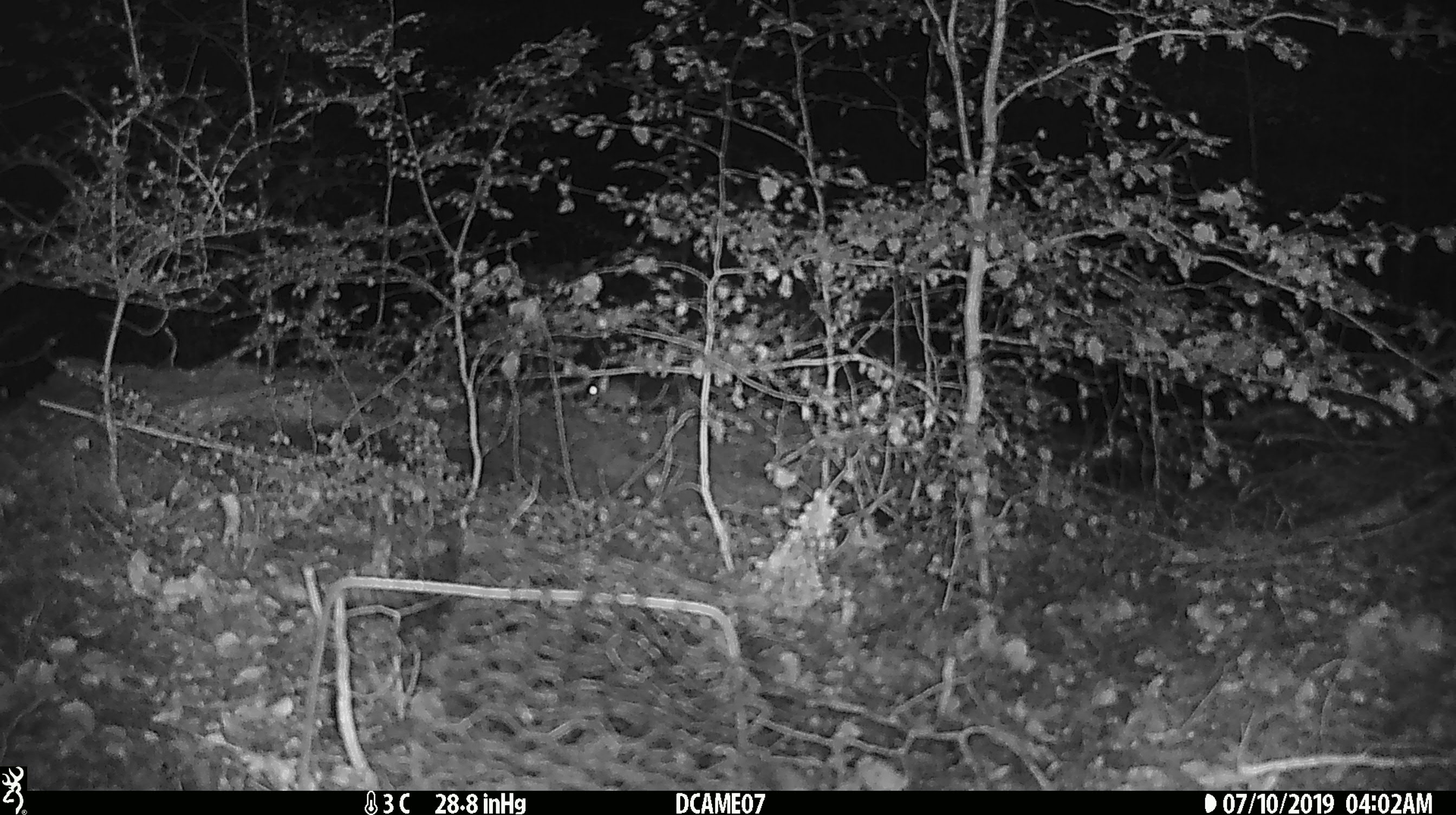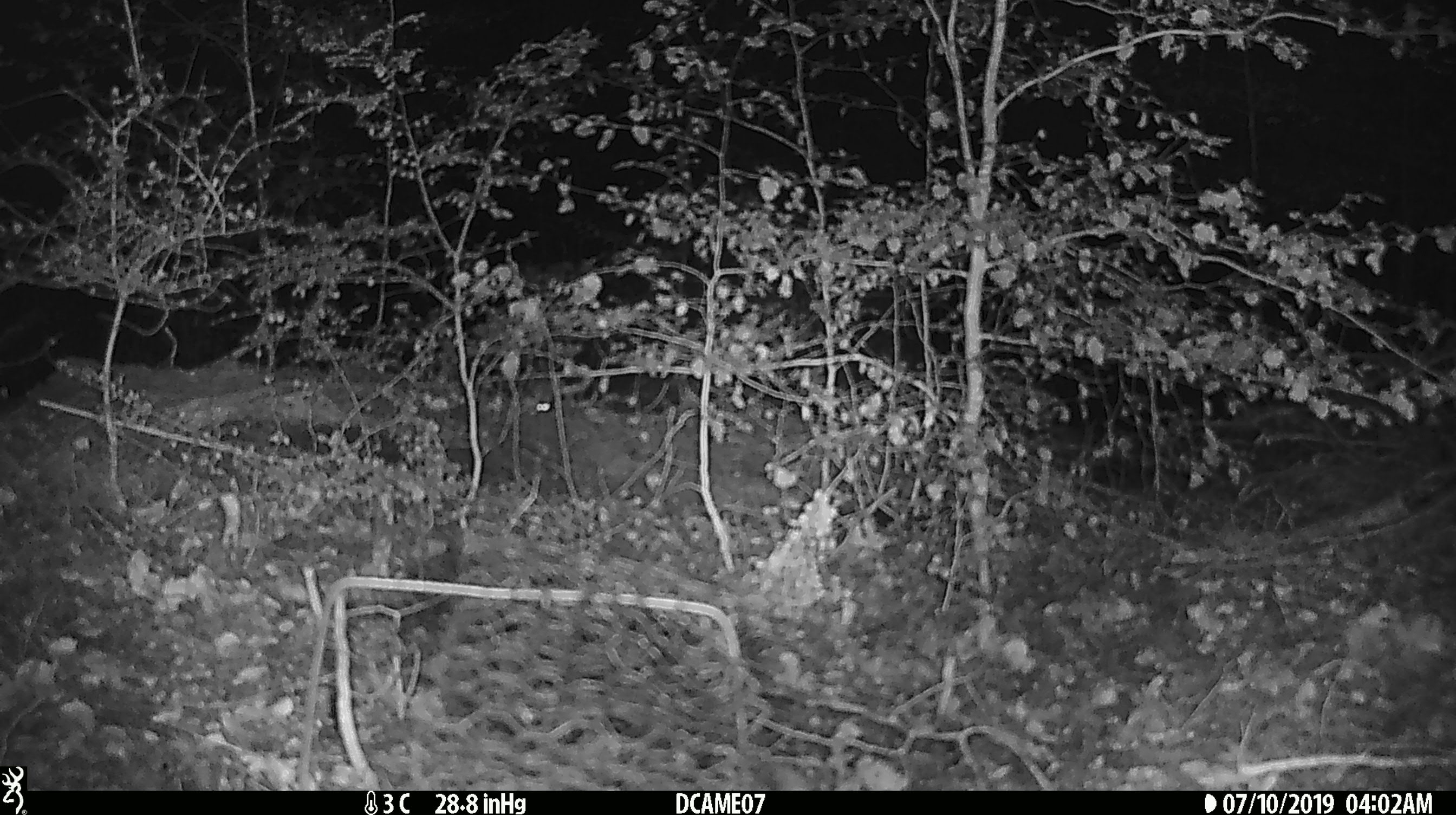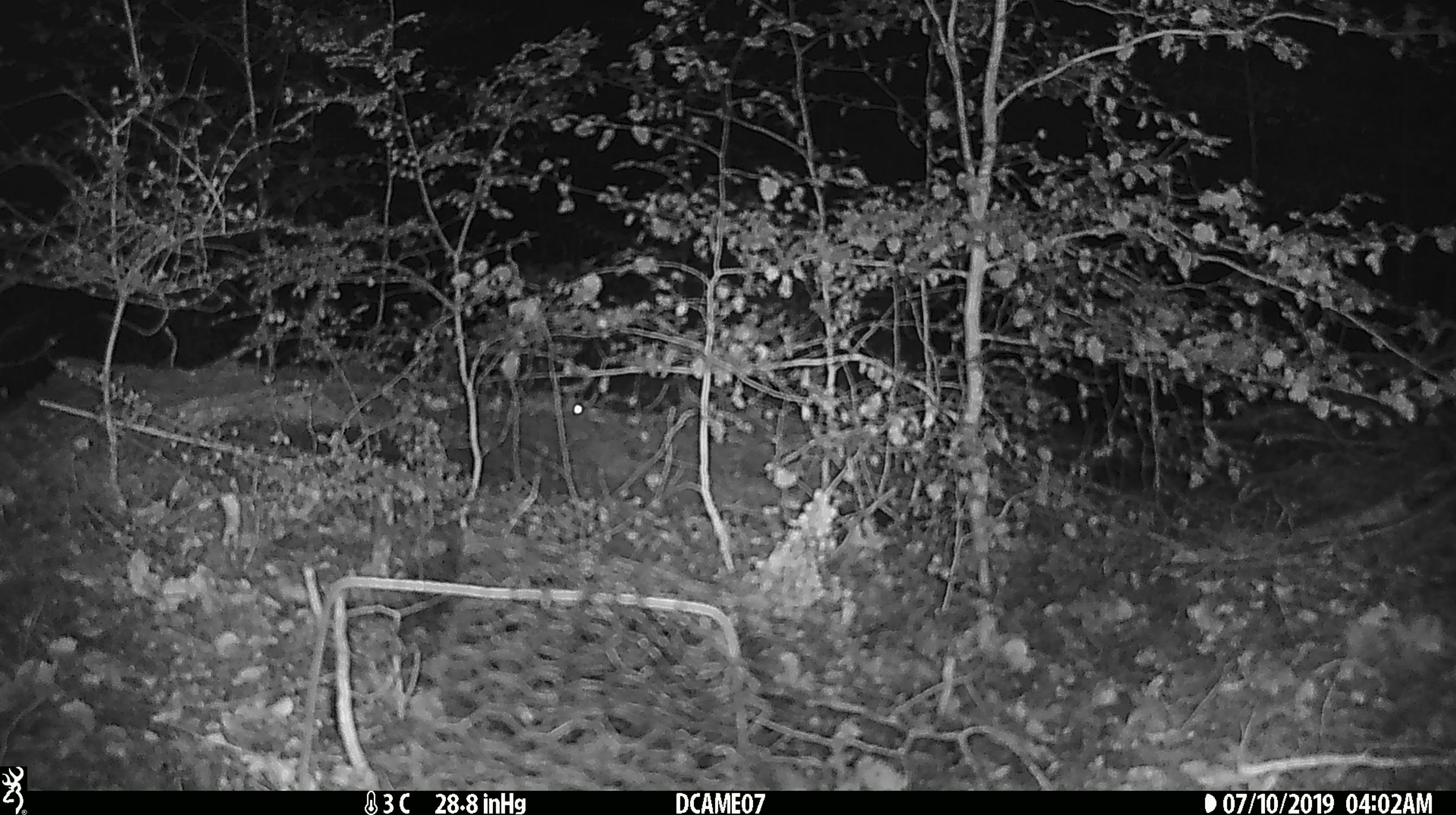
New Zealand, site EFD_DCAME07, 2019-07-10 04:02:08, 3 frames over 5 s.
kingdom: Animalia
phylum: Chordata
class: Mammalia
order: Rodentia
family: Muridae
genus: Mus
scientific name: Mus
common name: mouse